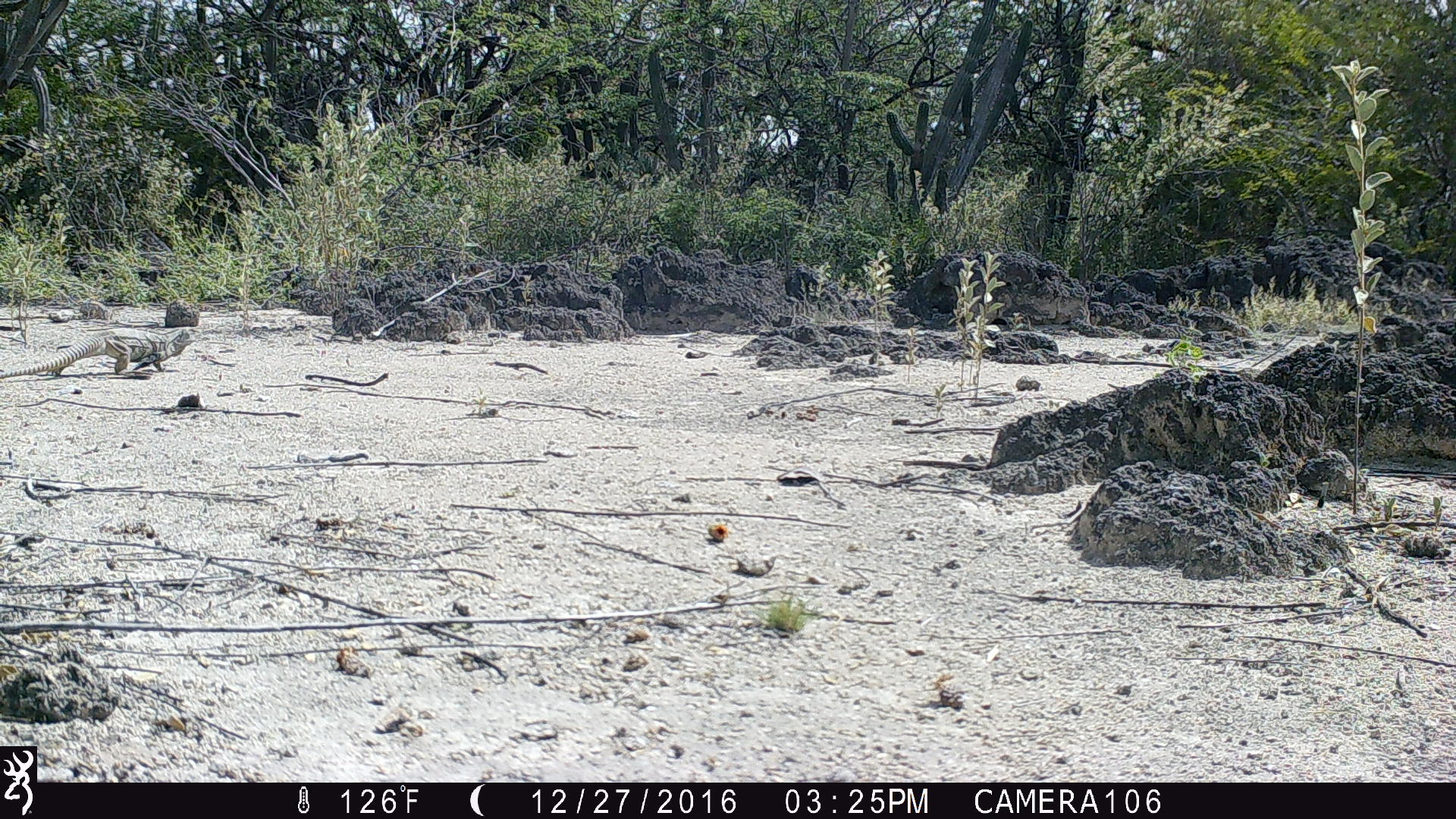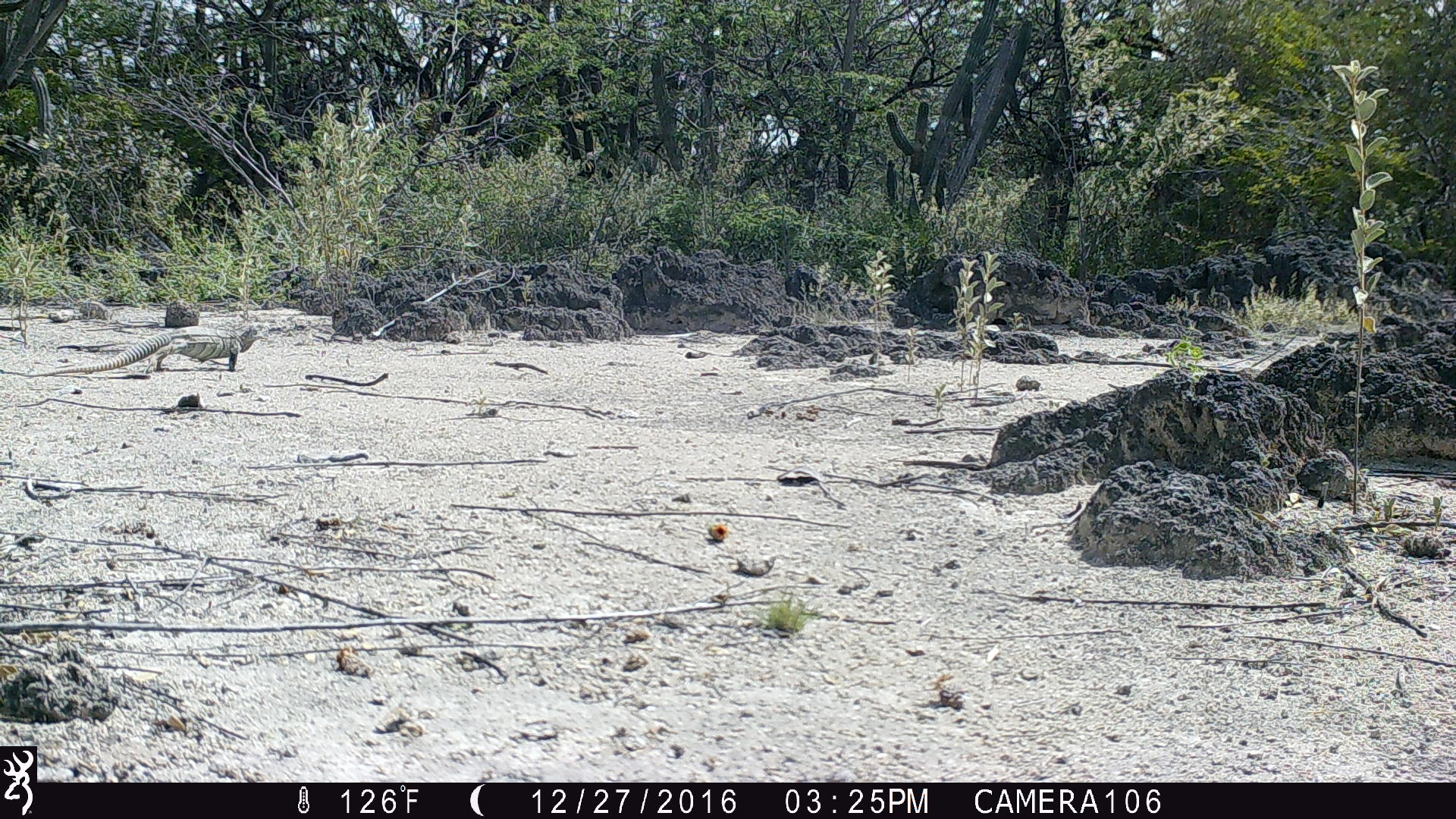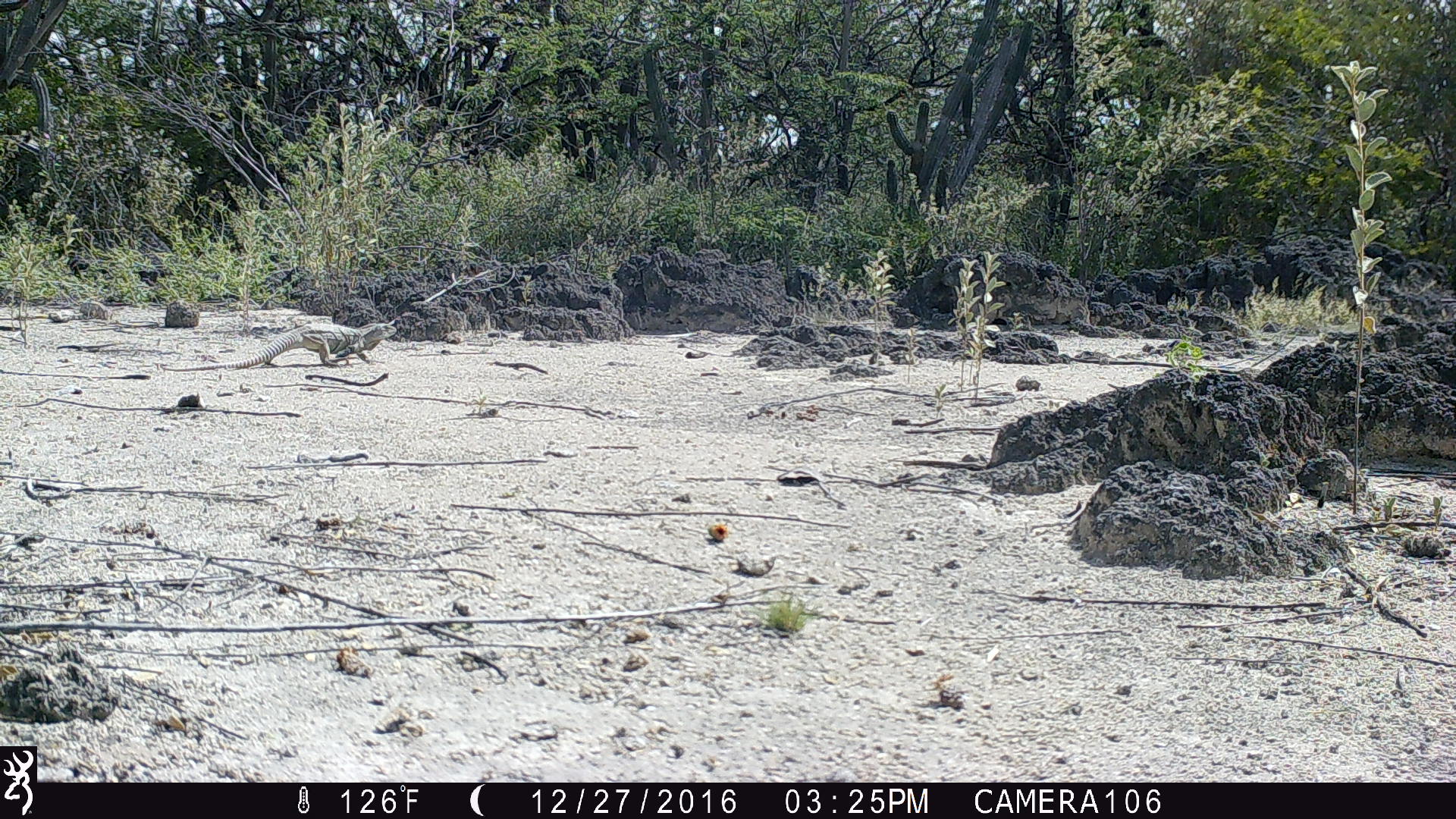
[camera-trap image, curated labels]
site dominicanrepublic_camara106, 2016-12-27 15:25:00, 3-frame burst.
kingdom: Animalia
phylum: Chordata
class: Reptilia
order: Squamata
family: Iguanidae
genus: Iguana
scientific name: Iguana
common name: typical iguanas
Iguana (typical iguanas).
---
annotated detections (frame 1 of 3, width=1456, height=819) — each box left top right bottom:
iguana: 0 326 198 378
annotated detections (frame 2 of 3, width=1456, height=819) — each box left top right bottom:
iguana: 49 329 266 374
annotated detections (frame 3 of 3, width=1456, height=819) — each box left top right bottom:
iguana: 202 320 388 372